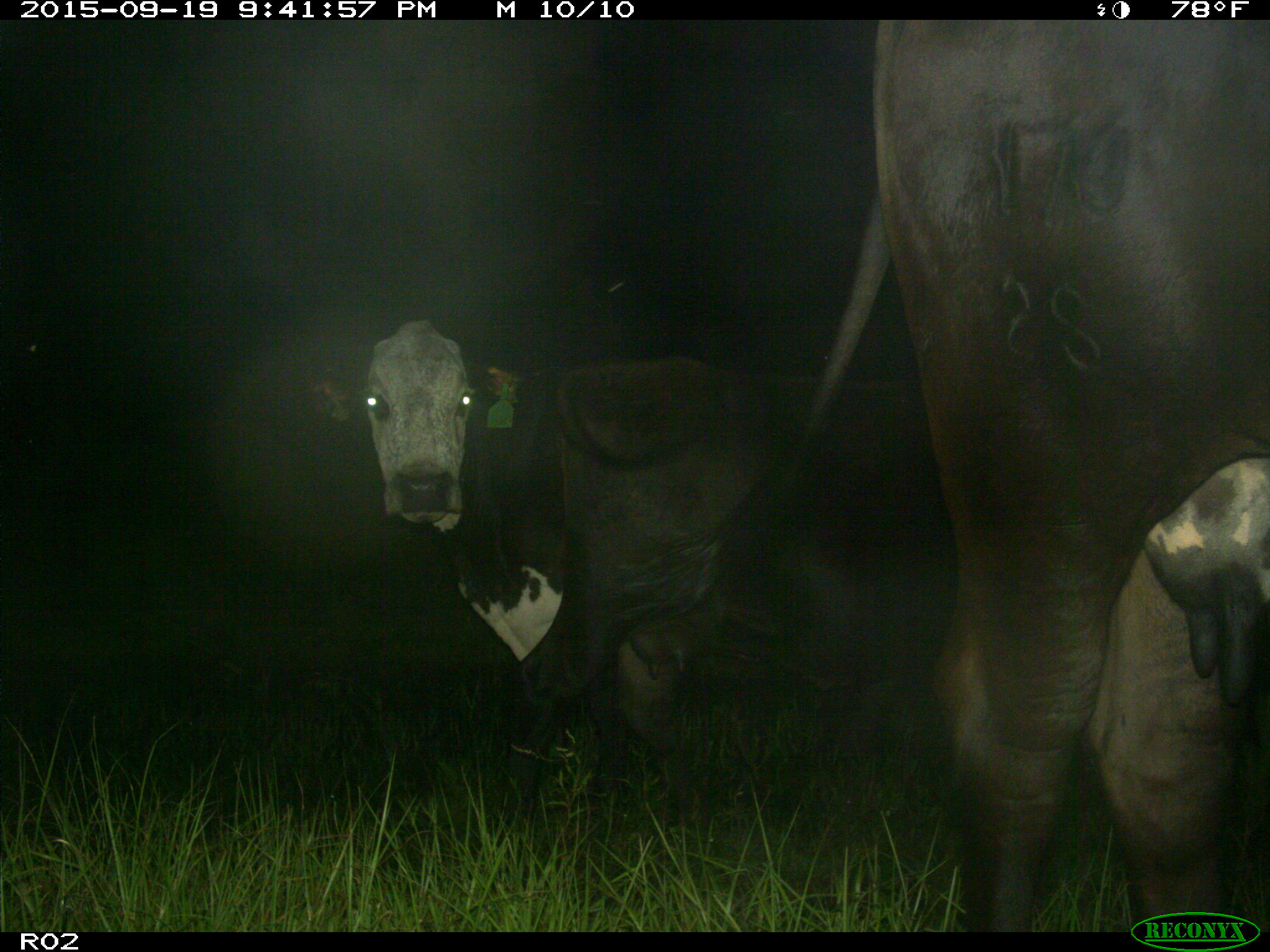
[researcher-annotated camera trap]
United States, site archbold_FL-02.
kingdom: Animalia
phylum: Chordata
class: Mammalia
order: Artiodactyla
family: Bovidae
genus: Bos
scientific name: Bos taurus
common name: domestic cow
Bos taurus (domestic cow).